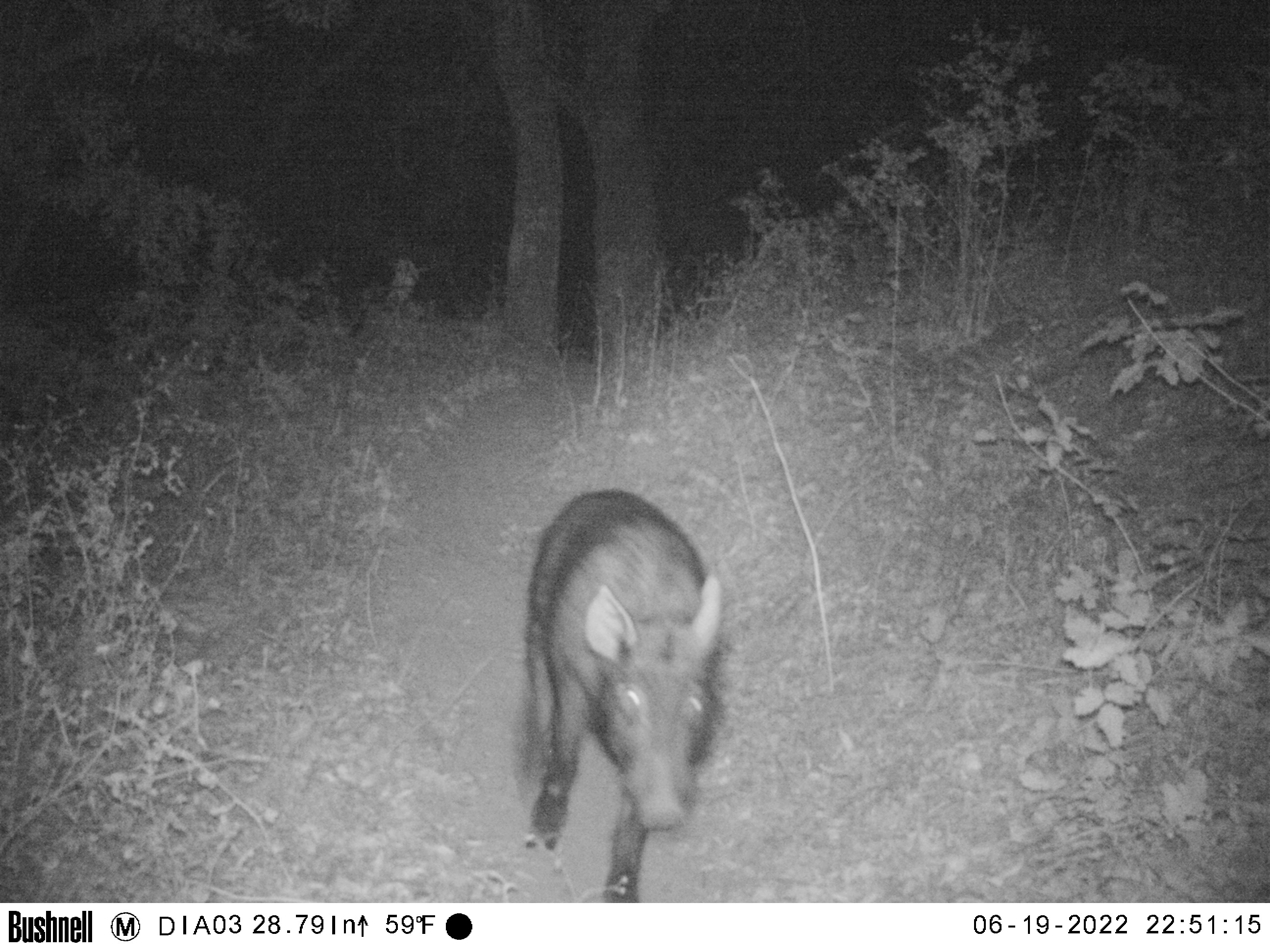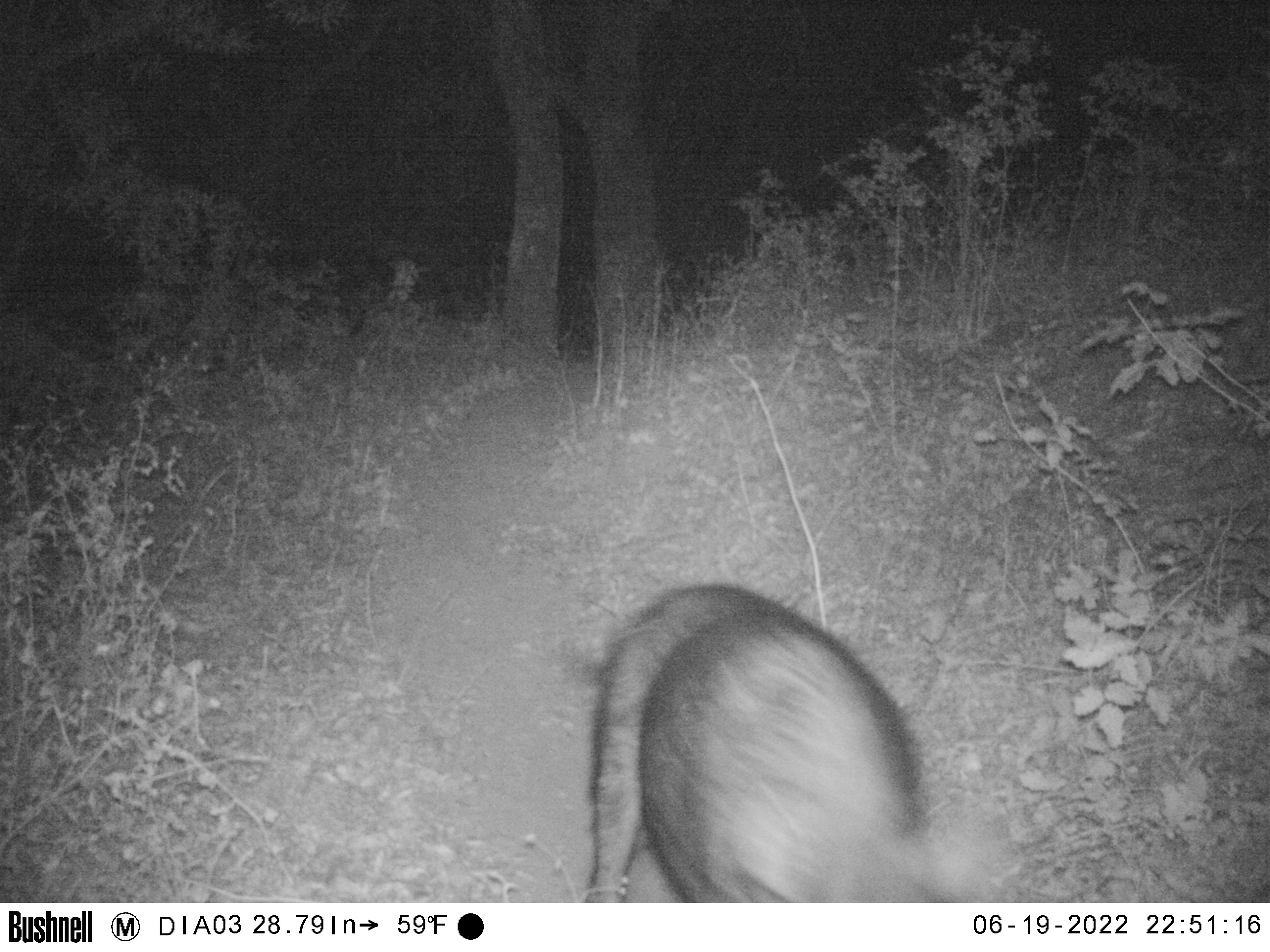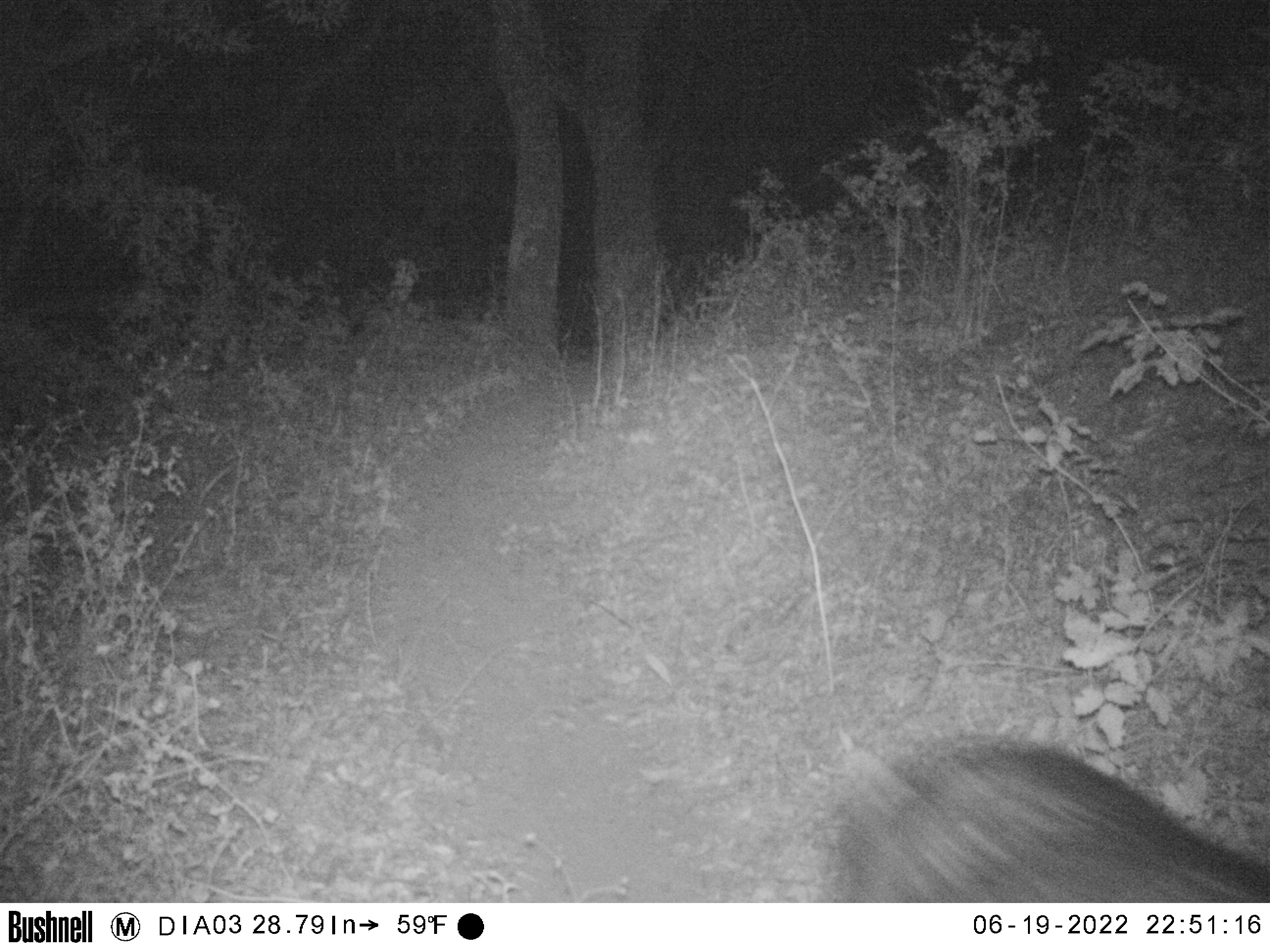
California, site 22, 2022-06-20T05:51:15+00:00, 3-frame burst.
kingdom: Animalia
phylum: Chordata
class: Mammalia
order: Artiodactyla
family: Suidae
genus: Sus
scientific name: Sus scrofa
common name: wild boar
Wild boar (Sus scrofa).